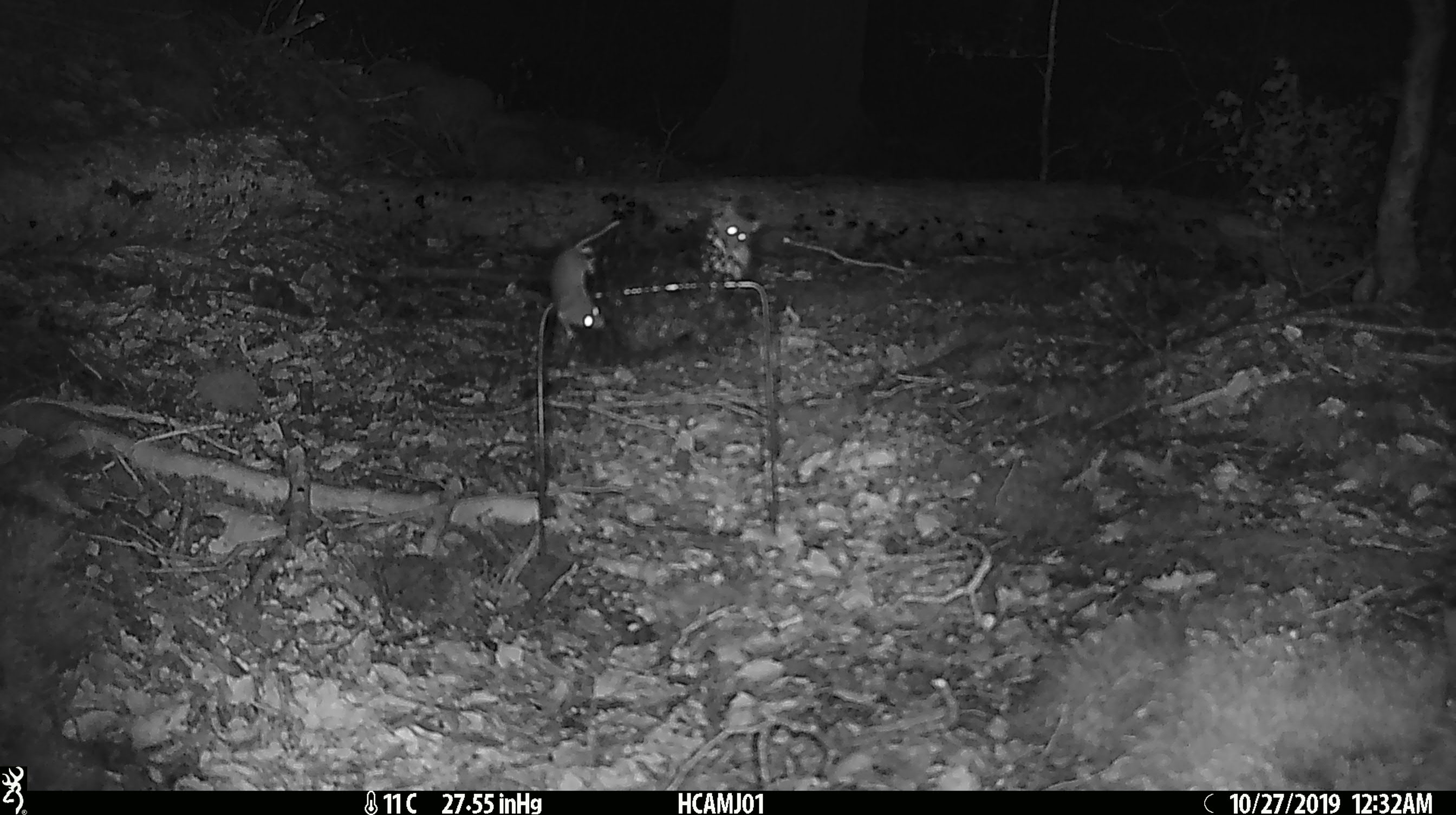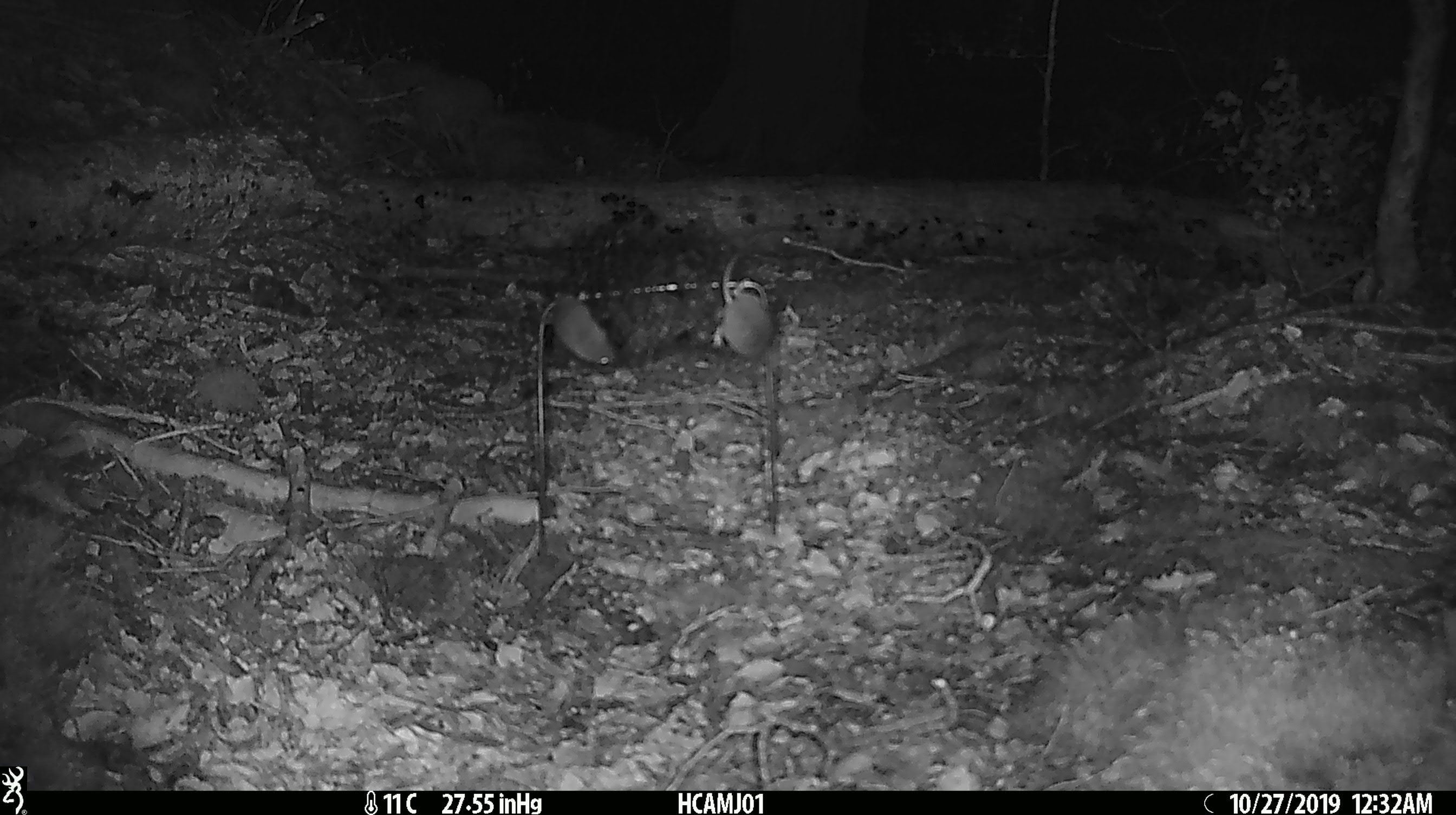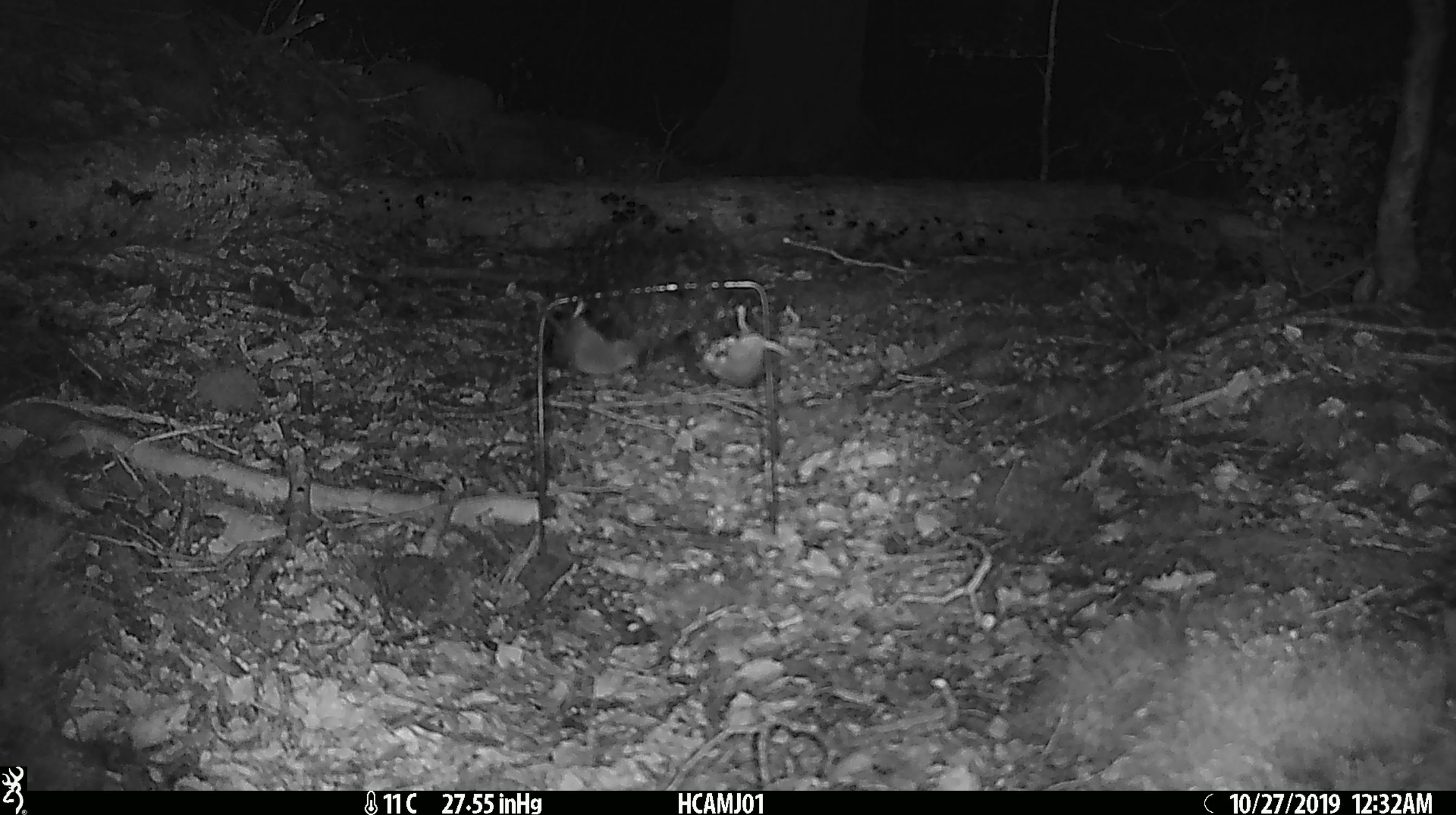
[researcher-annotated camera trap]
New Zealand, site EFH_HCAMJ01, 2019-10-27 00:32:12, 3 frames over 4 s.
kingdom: Animalia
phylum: Chordata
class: Mammalia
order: Rodentia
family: Muridae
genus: Mus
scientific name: Mus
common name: mouse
Mouse (Mus).